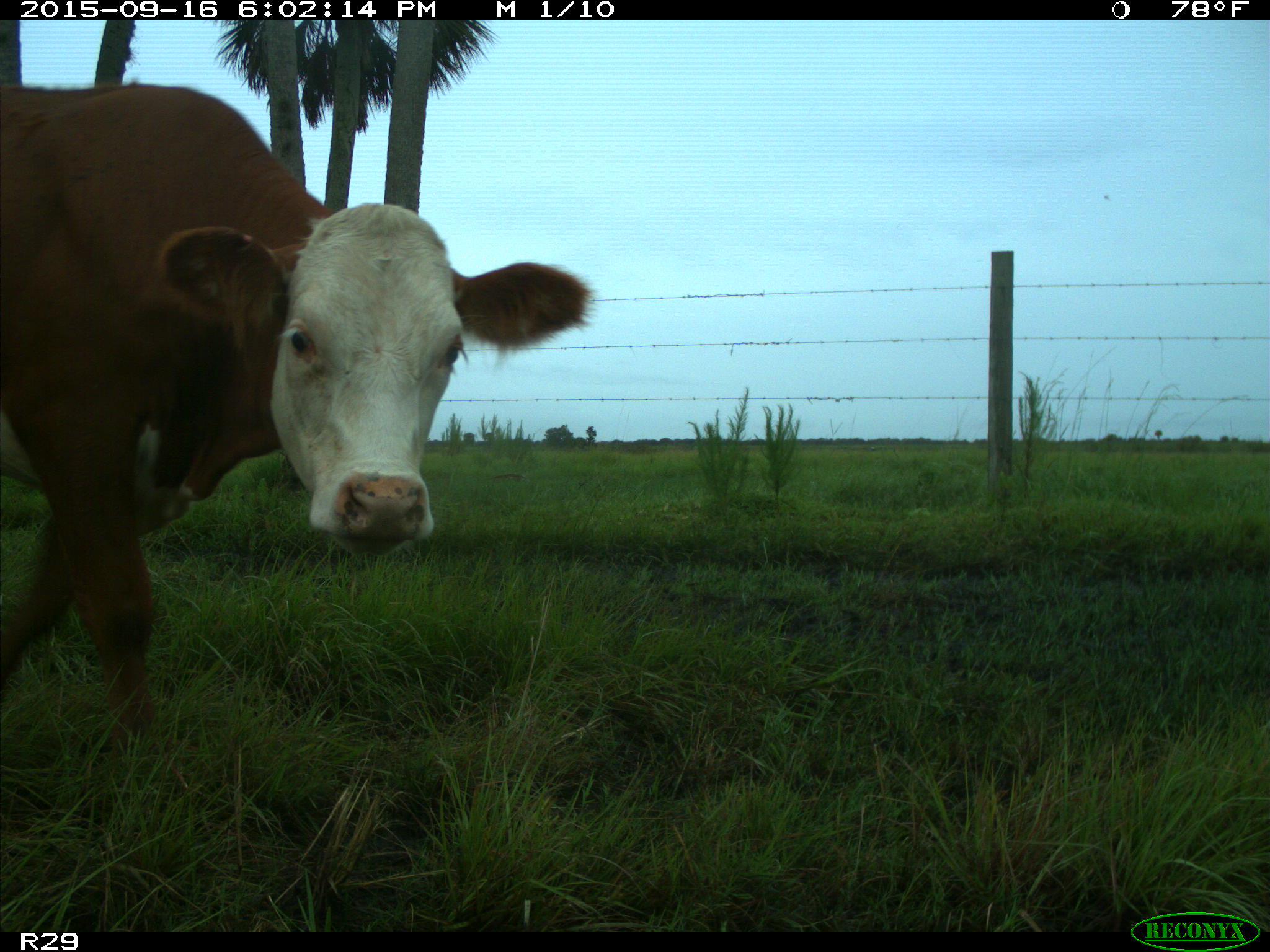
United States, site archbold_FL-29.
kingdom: Animalia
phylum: Chordata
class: Mammalia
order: Artiodactyla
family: Bovidae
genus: Bos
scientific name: Bos taurus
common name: domestic cow